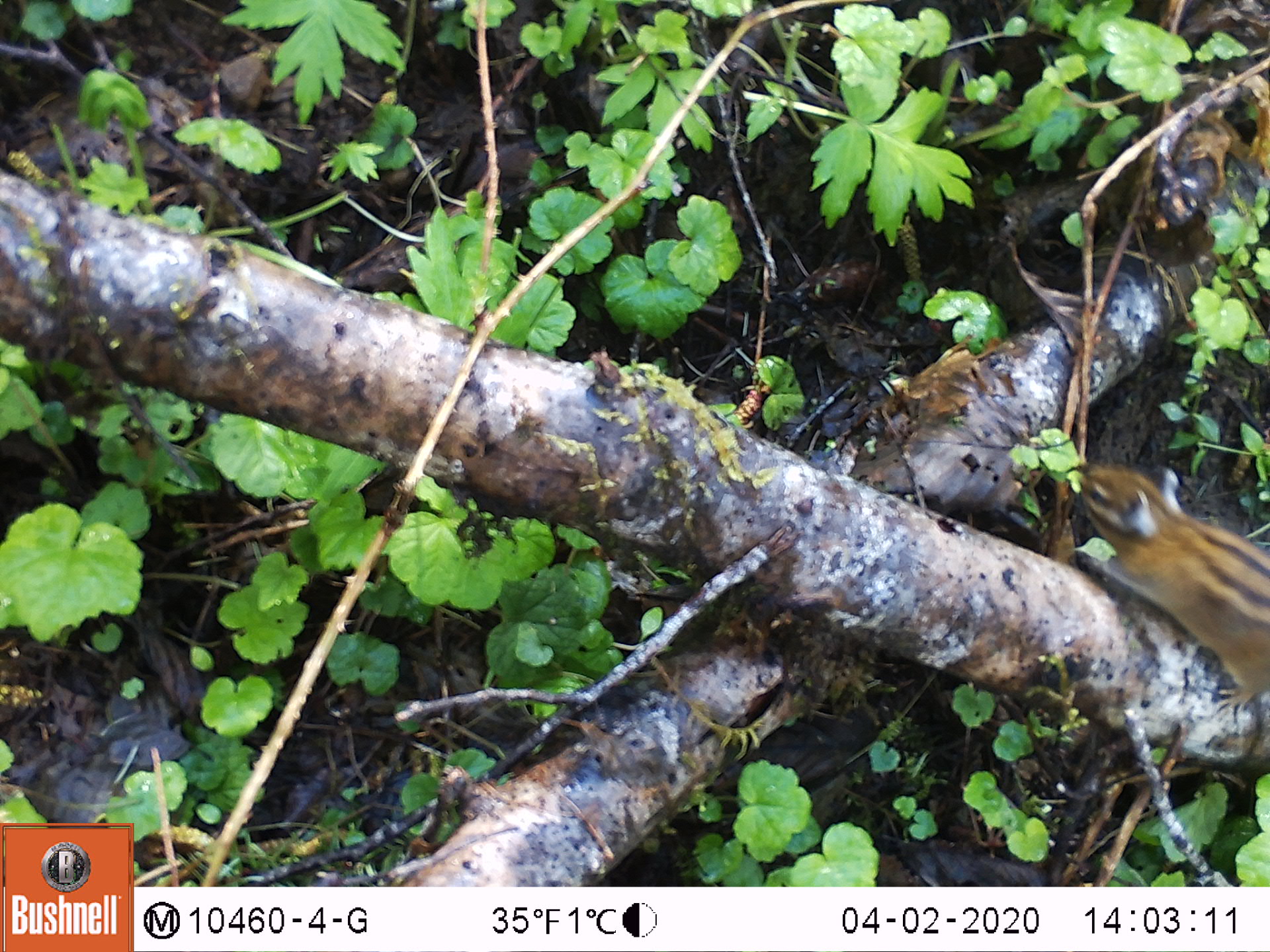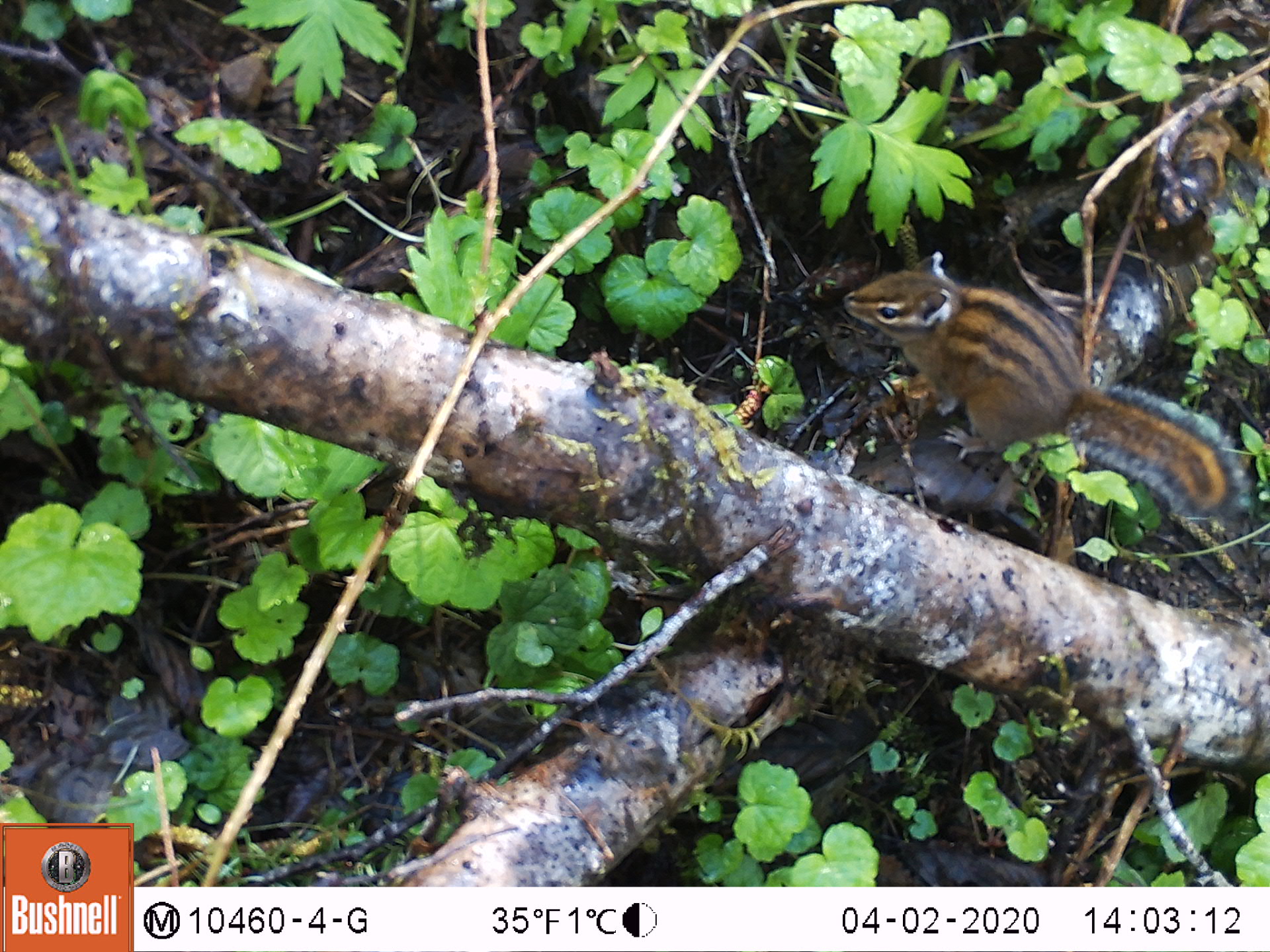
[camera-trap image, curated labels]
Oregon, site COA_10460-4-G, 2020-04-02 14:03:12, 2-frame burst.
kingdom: Animalia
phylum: Chordata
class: Mammalia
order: Rodentia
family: Sciuridae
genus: Neotamias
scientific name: Neotamias townsendii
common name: townsend's chipmunk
Townsend's chipmunk (Neotamias townsendii).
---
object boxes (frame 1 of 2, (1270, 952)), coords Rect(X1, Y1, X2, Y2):
townsend's chipmunk: Rect(1054, 448, 1259, 699)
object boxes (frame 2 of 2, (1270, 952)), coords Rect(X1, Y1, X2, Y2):
townsend's chipmunk: Rect(833, 242, 1257, 536)